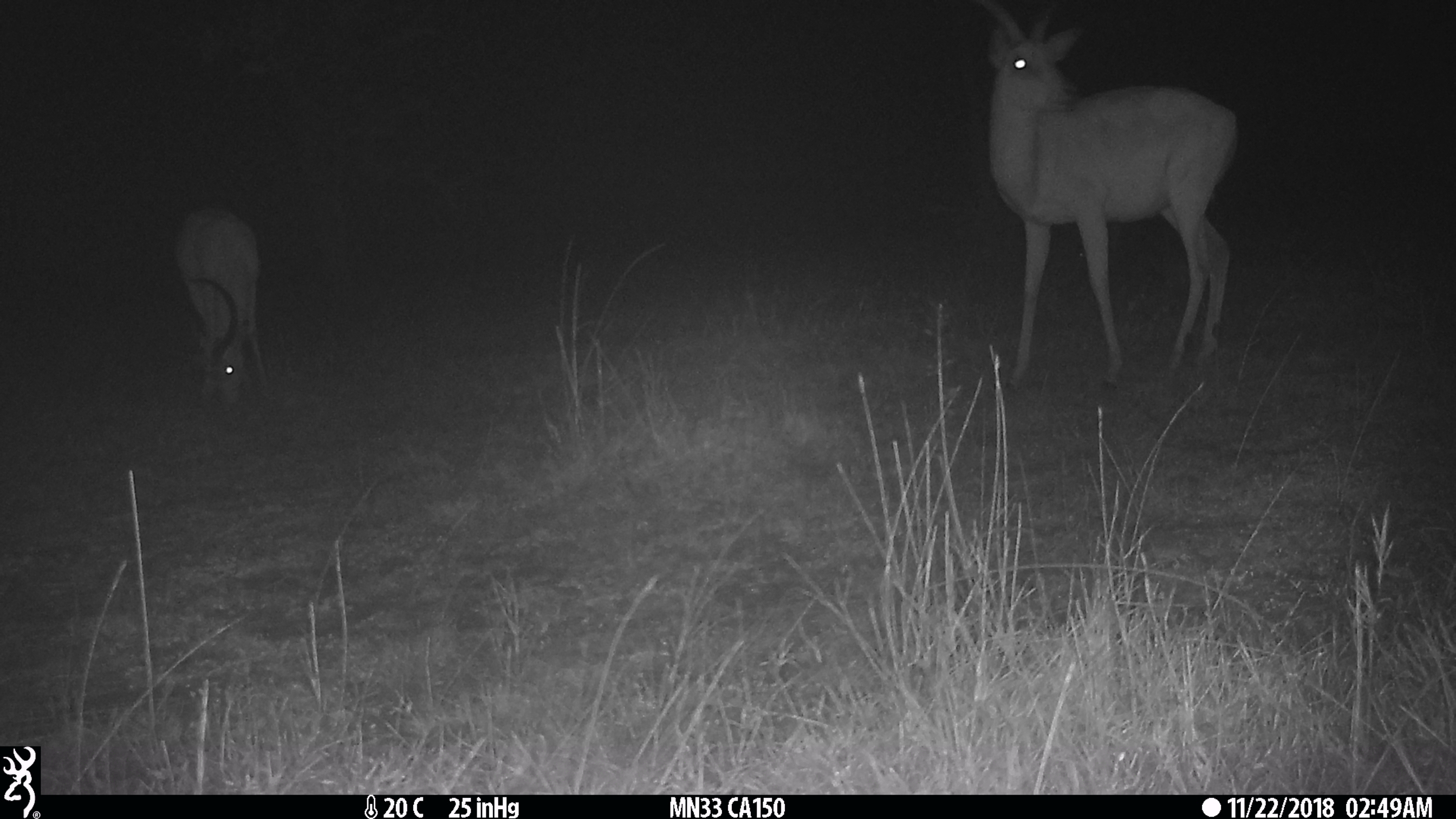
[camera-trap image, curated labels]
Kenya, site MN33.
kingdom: Animalia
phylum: Chordata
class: Mammalia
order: Artiodactyla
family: Bovidae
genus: Aepyceros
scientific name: Aepyceros melampus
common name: impala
Impala (Aepyceros melampus).